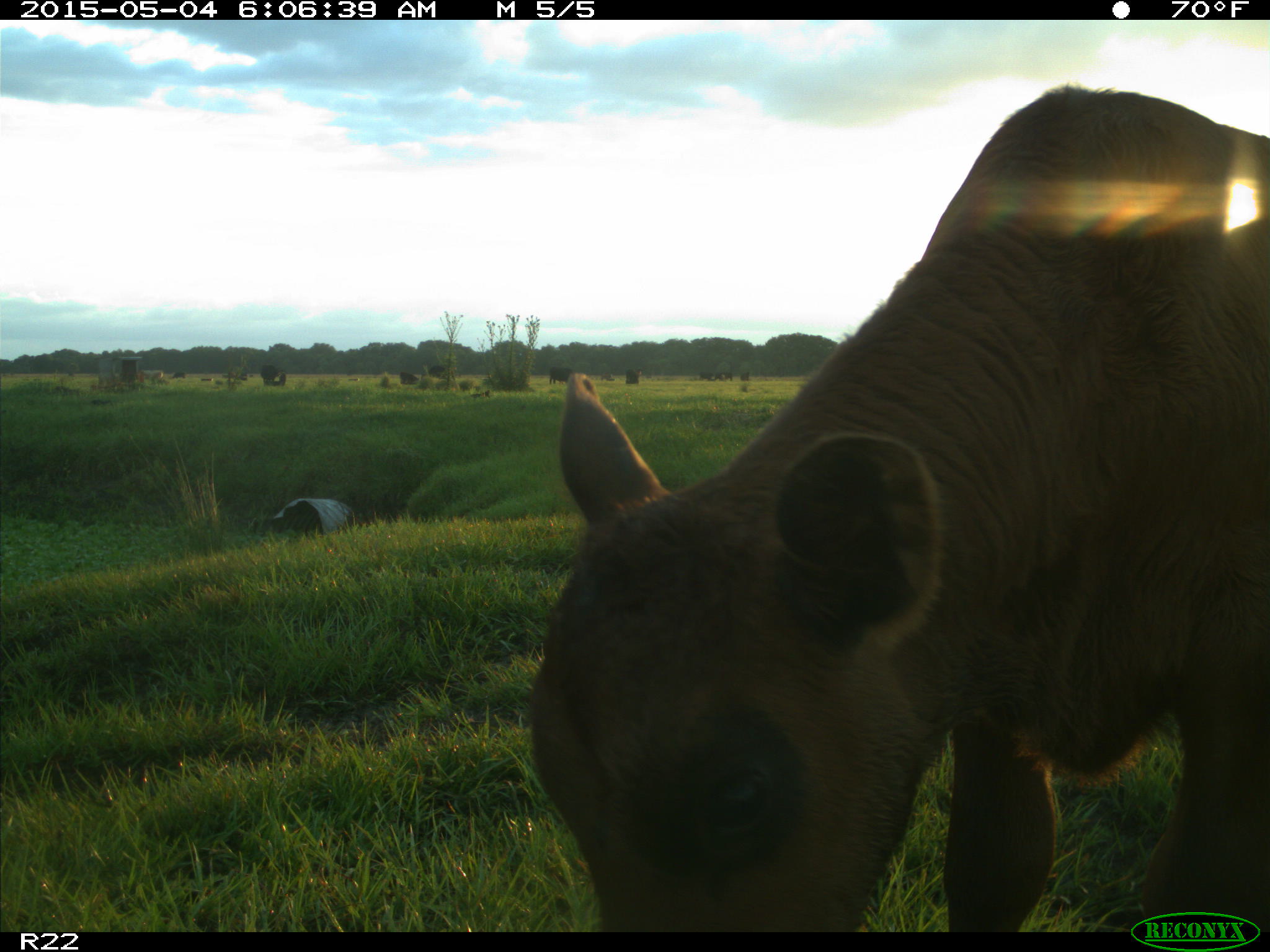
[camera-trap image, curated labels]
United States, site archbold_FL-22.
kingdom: Animalia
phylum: Chordata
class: Mammalia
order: Artiodactyla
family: Bovidae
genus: Bos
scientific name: Bos taurus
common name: domestic cow